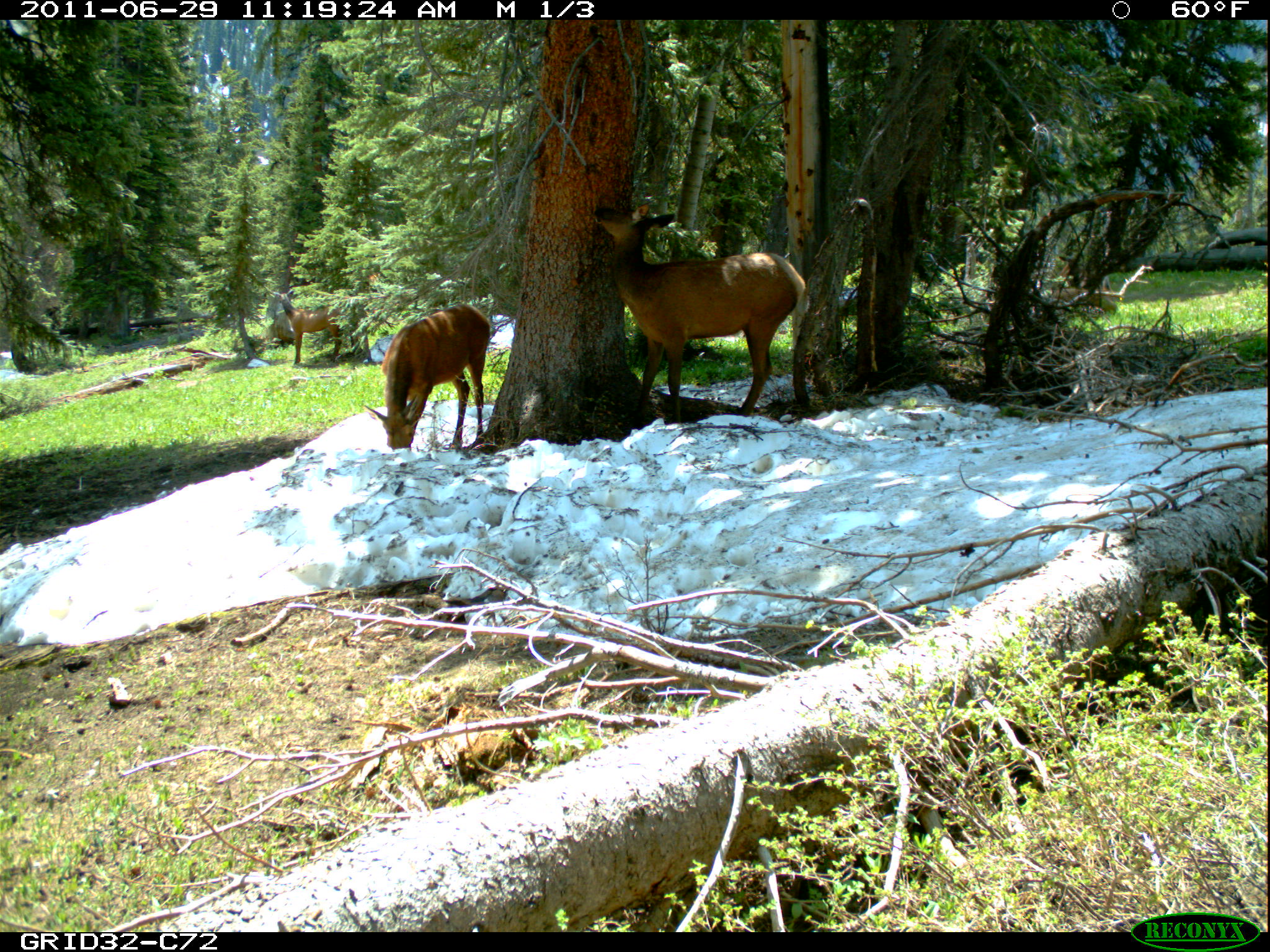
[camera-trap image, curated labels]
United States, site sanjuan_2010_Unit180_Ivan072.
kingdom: Animalia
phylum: Chordata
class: Mammalia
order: Artiodactyla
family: Cervidae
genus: Cervus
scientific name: Cervus elaphus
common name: red deer